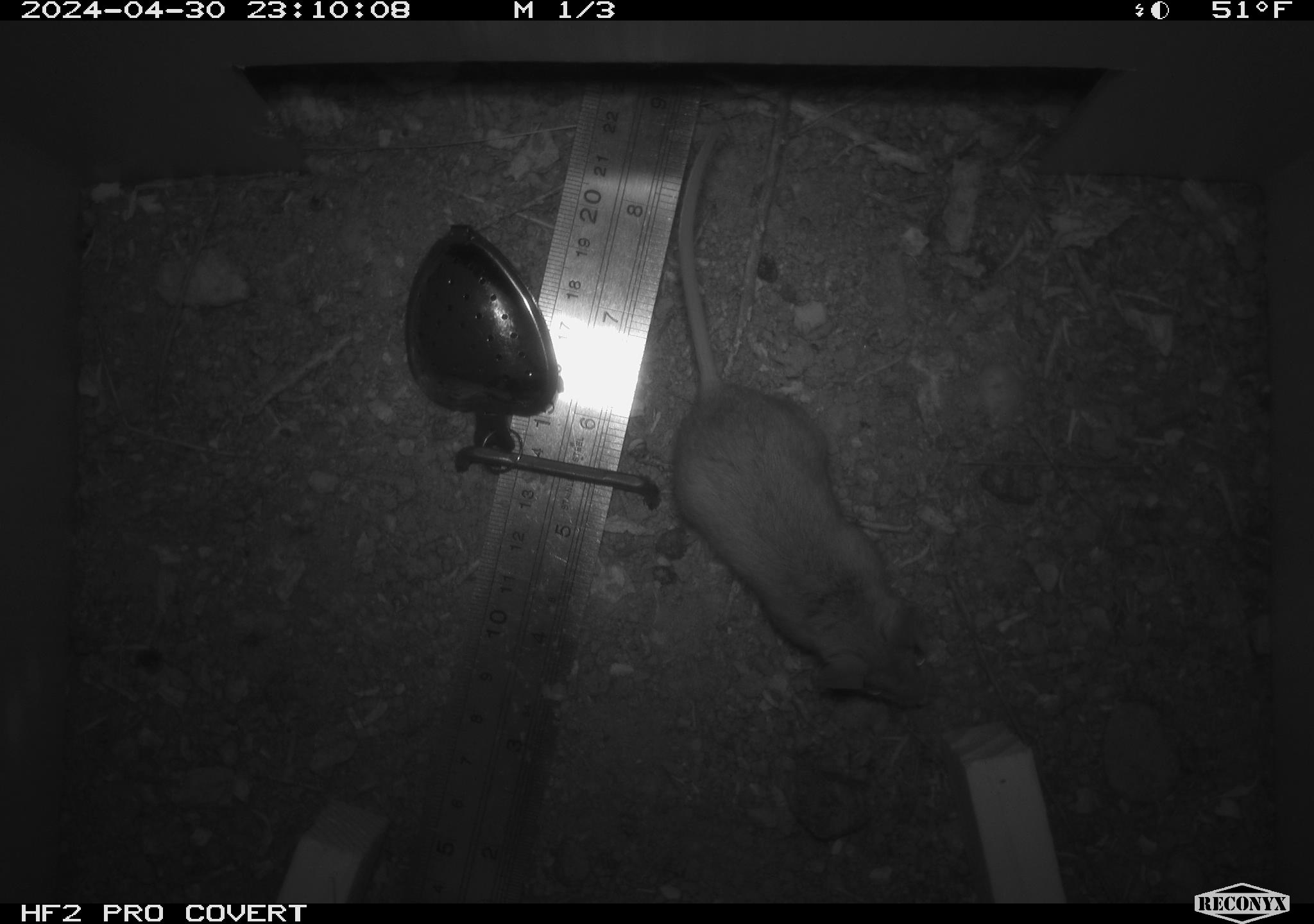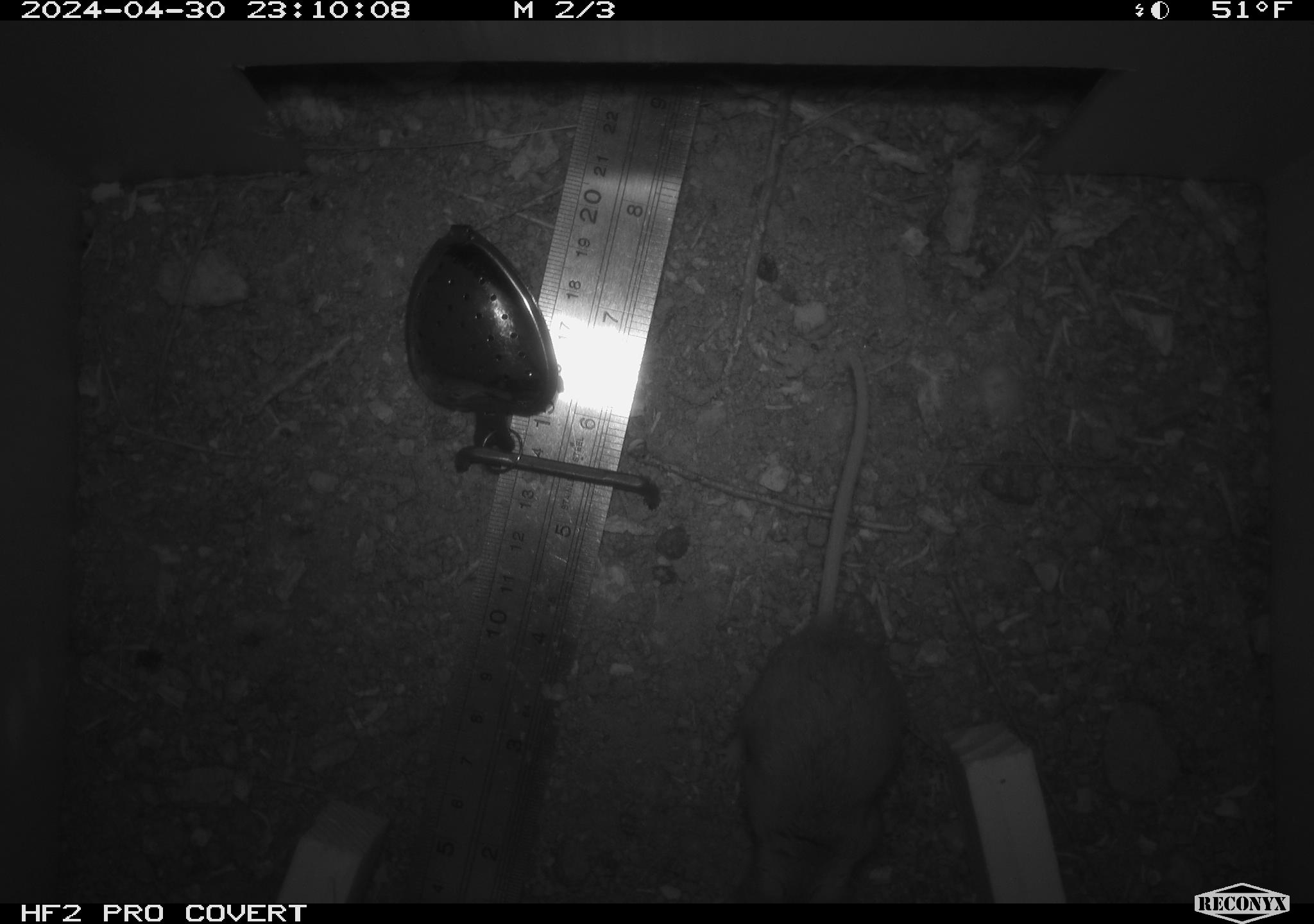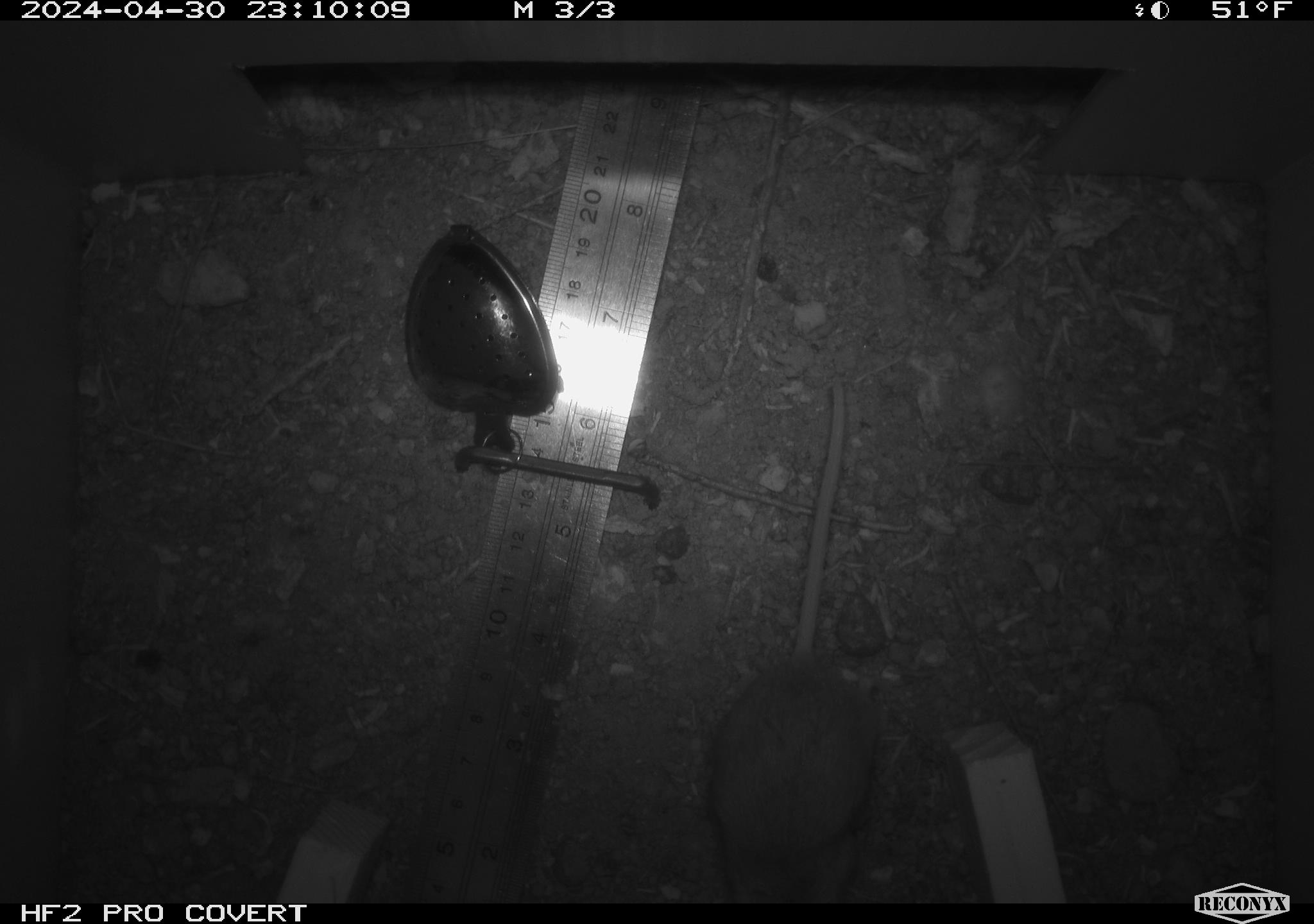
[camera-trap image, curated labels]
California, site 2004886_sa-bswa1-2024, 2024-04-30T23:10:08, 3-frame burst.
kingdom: Animalia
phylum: Chordata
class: Mammalia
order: Rodentia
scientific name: Rodentia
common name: mouse species